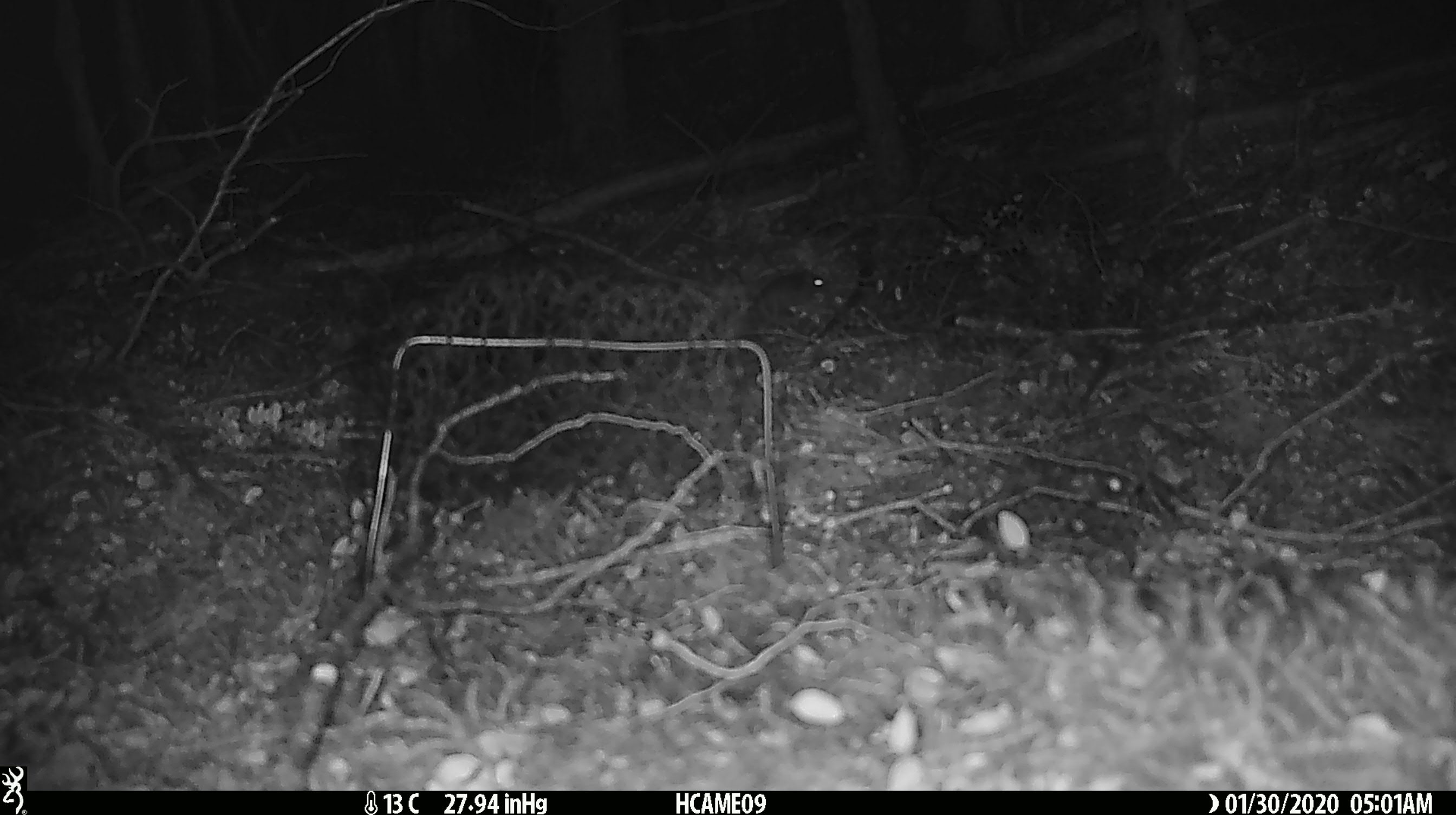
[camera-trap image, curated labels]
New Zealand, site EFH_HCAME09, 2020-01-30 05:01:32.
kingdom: Animalia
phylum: Chordata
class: Mammalia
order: Rodentia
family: Muridae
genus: Mus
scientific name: Mus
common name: mouse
Mouse (Mus).